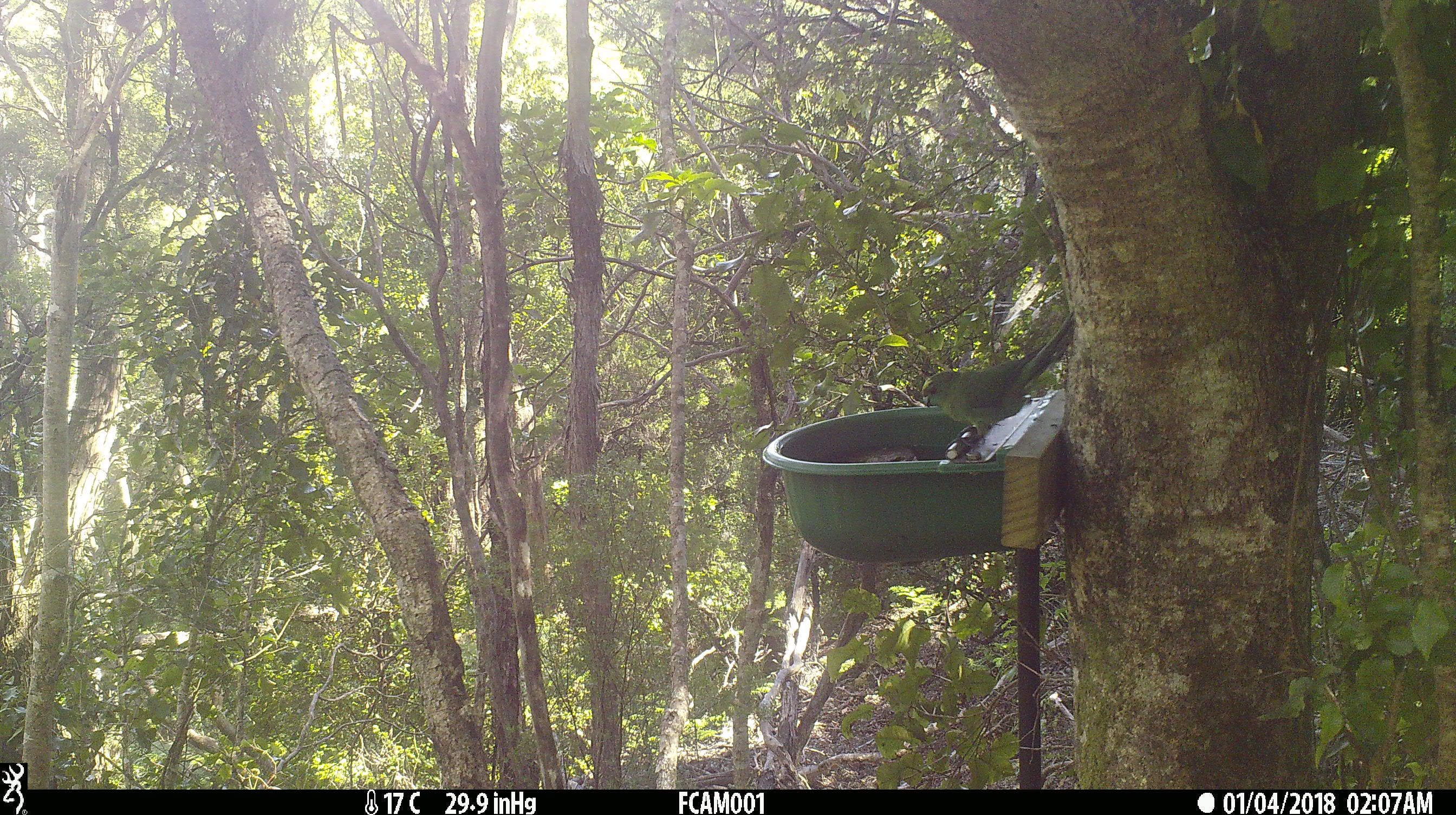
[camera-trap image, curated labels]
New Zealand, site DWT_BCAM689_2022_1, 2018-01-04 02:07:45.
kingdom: Animalia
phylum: Chordata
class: Aves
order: Psittaciformes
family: Psittaculidae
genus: Cyanoramphus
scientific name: Cyanoramphus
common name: parakeet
Parakeet (Cyanoramphus).